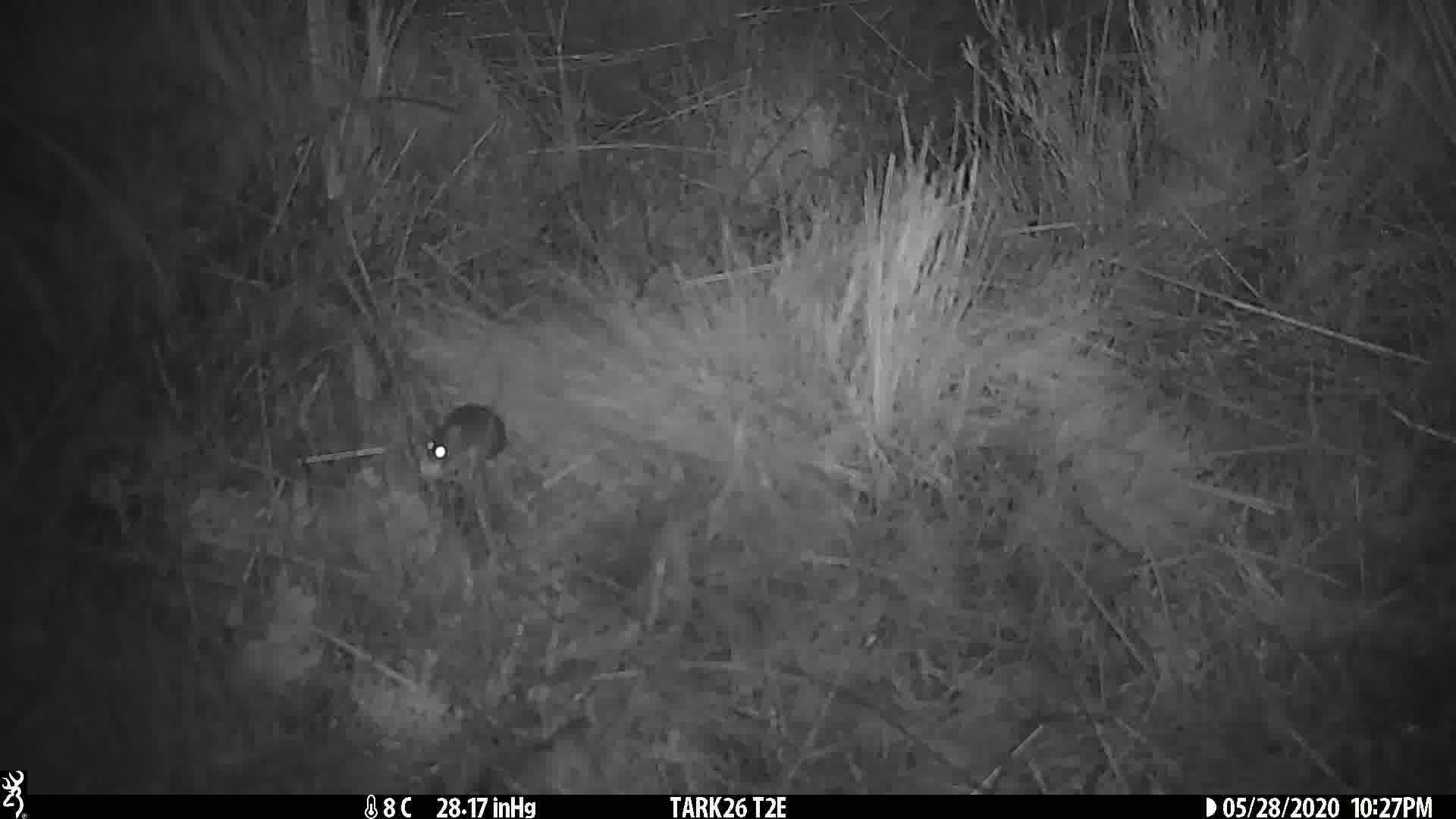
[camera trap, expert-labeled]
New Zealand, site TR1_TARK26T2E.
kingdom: Animalia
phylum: Chordata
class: Mammalia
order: Rodentia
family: Muridae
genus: Mus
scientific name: Mus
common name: mouse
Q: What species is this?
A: Mouse (Mus).